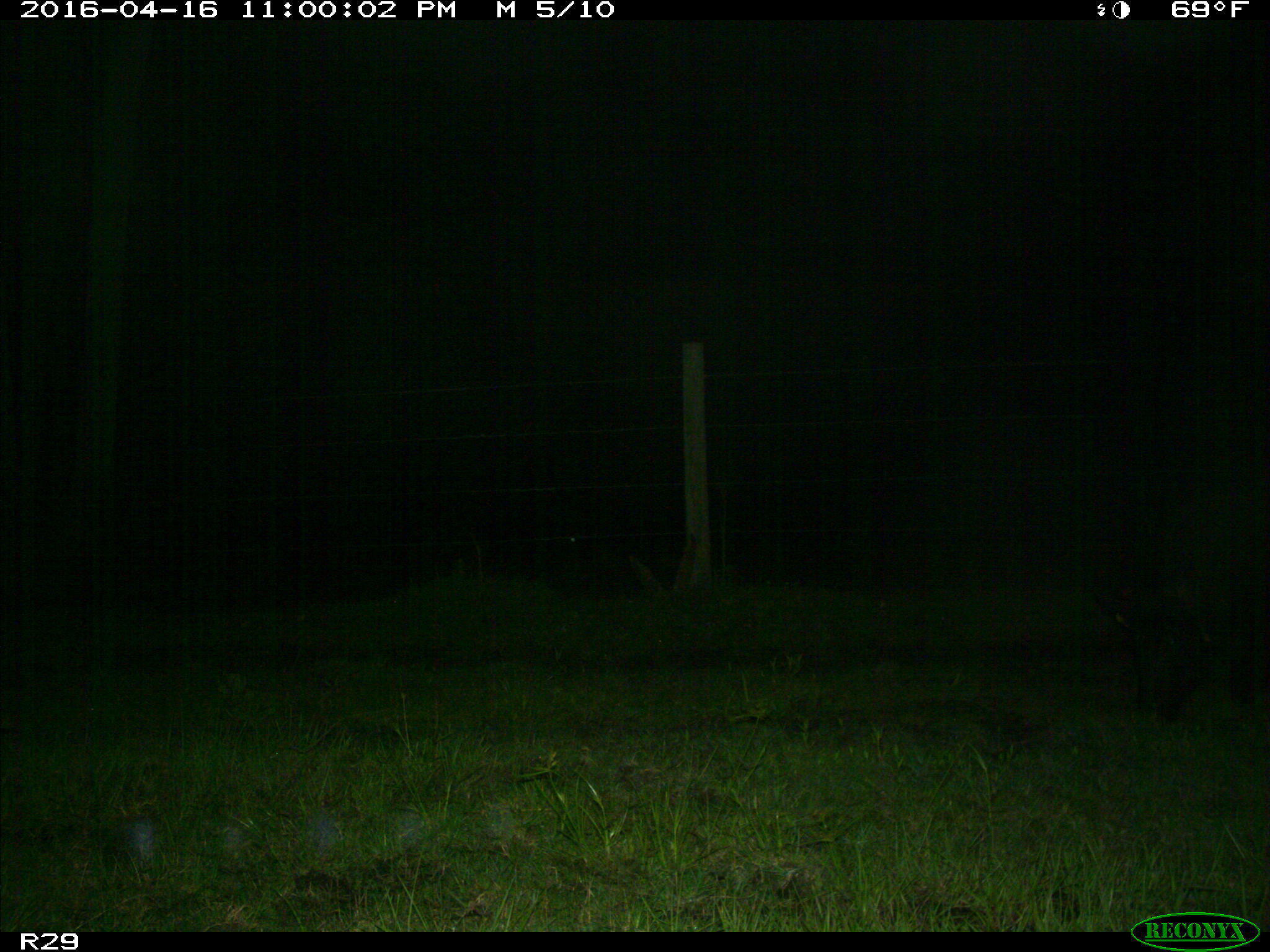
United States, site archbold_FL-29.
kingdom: Animalia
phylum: Chordata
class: Mammalia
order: Artiodactyla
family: Suidae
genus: Sus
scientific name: Sus scrofa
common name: wild boar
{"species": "Sus scrofa (wild boar)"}